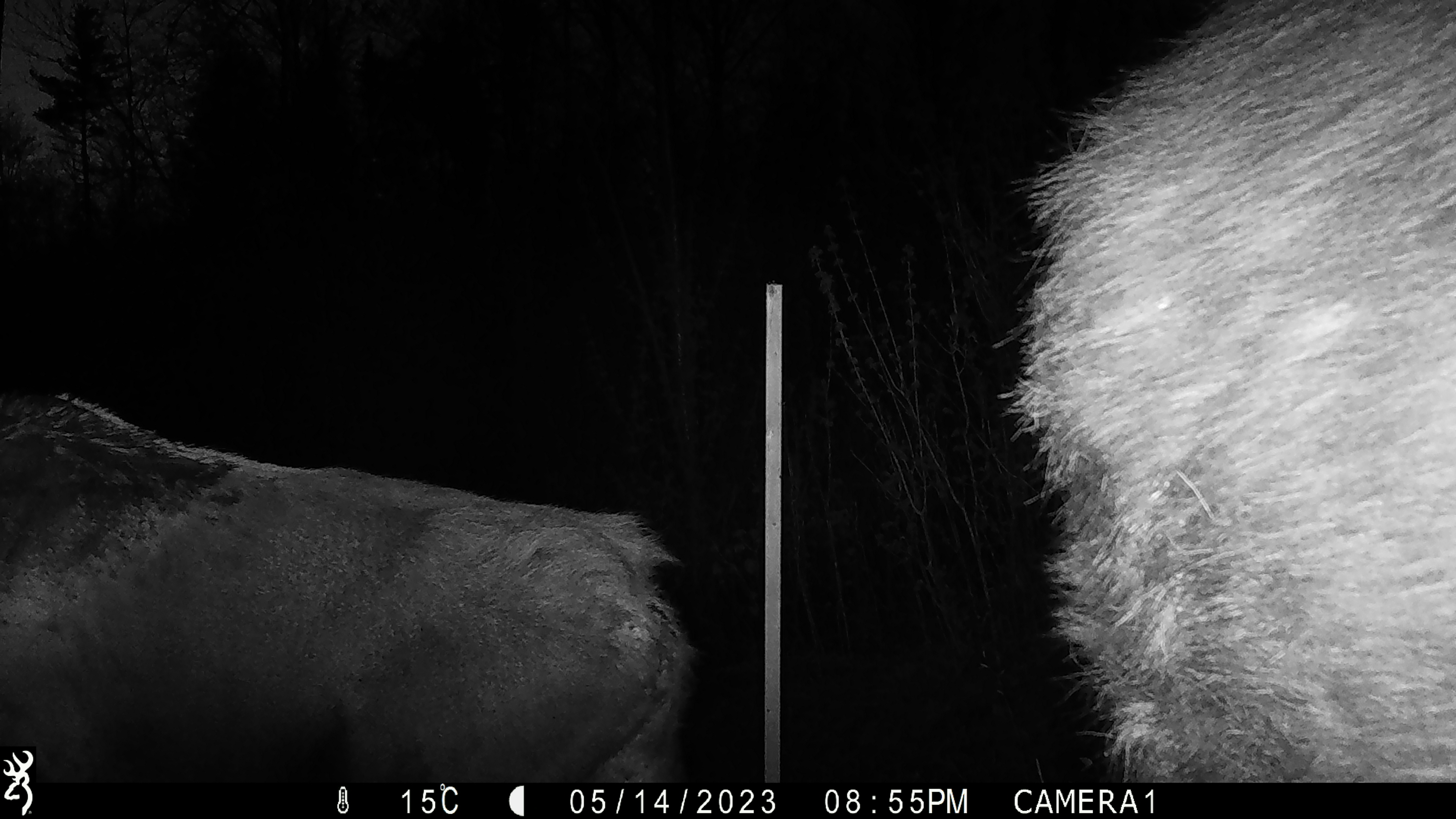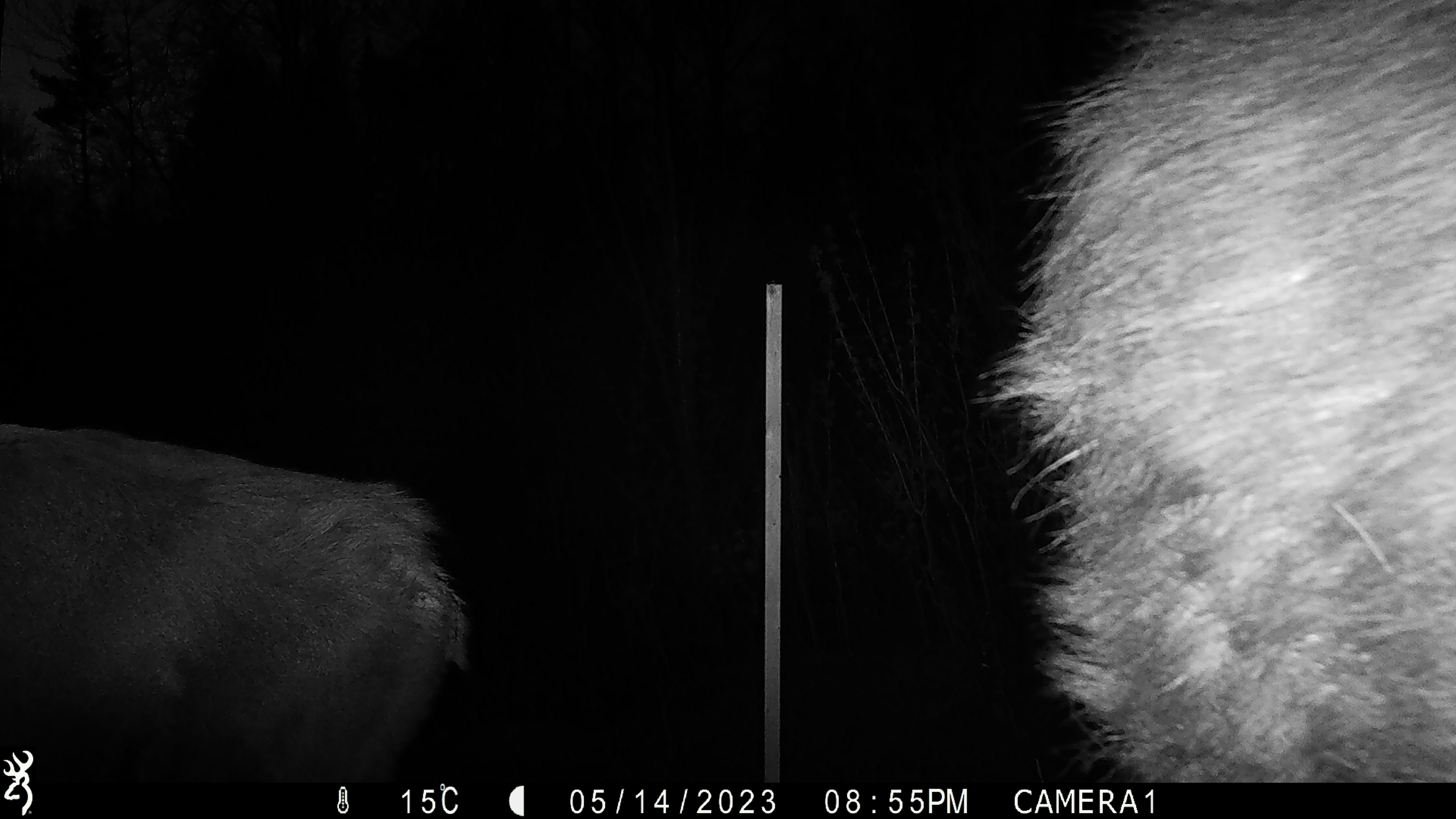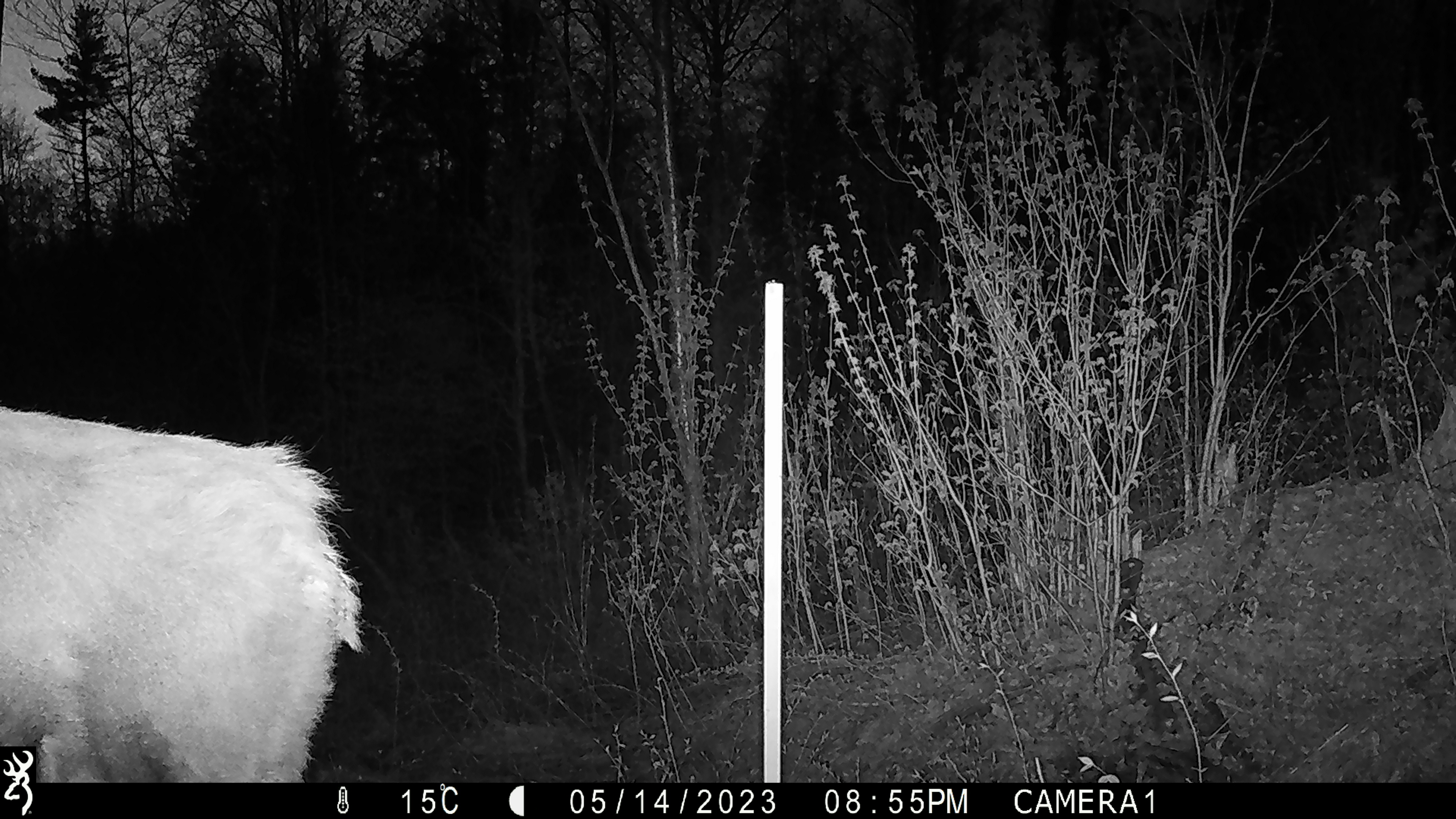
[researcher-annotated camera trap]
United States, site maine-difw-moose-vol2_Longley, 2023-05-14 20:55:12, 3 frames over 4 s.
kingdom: Animalia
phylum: Chordata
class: Mammalia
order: Artiodactyla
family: Cervidae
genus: Alces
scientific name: Alces alces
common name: moose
Moose (Alces alces).